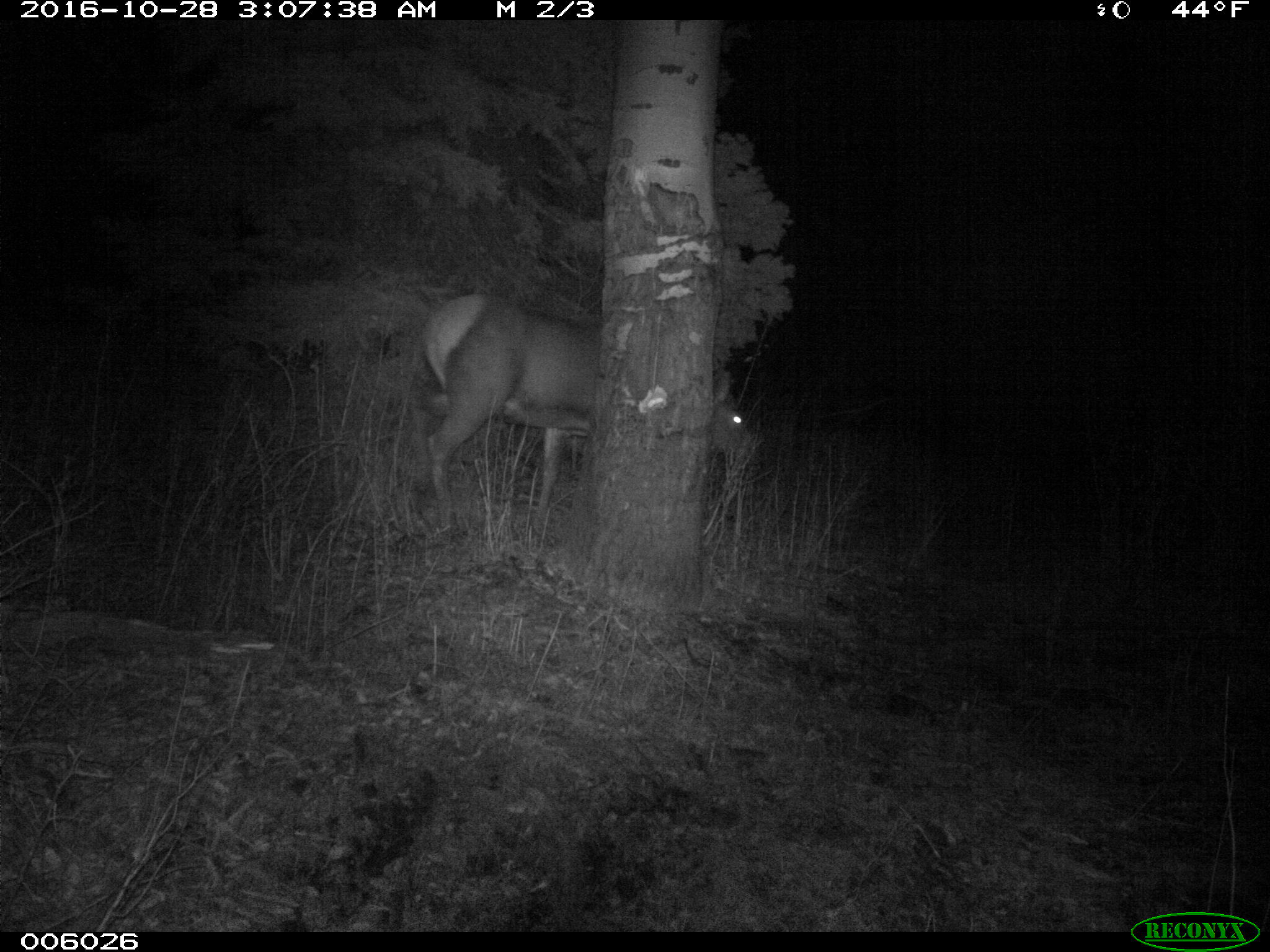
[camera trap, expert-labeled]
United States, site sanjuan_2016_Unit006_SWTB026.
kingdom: Animalia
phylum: Chordata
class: Mammalia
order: Artiodactyla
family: Cervidae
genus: Cervus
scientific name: Cervus elaphus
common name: red deer